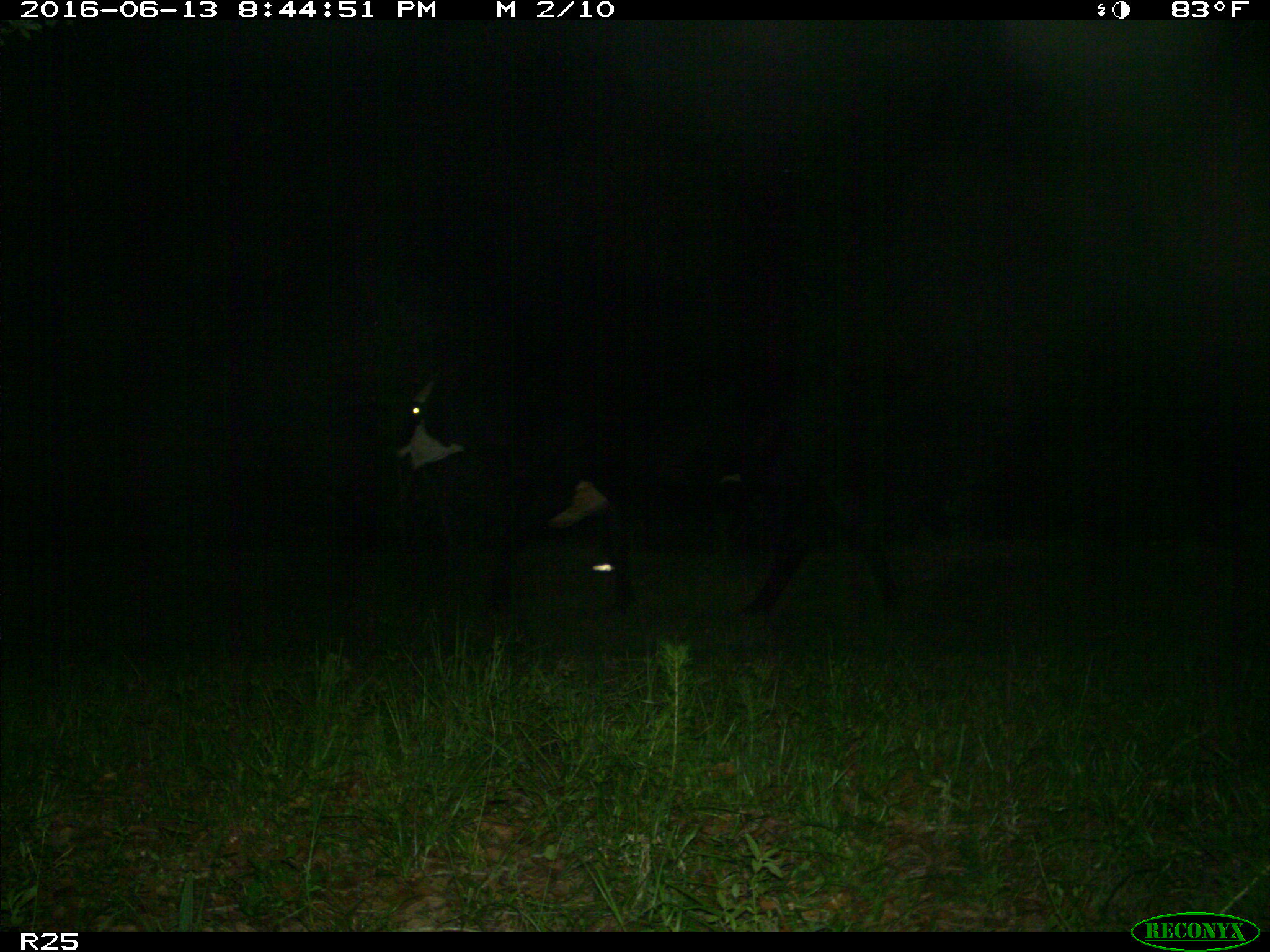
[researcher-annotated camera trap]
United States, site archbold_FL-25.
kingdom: Animalia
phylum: Chordata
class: Mammalia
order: Artiodactyla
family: Bovidae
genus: Bos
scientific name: Bos taurus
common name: domestic cow